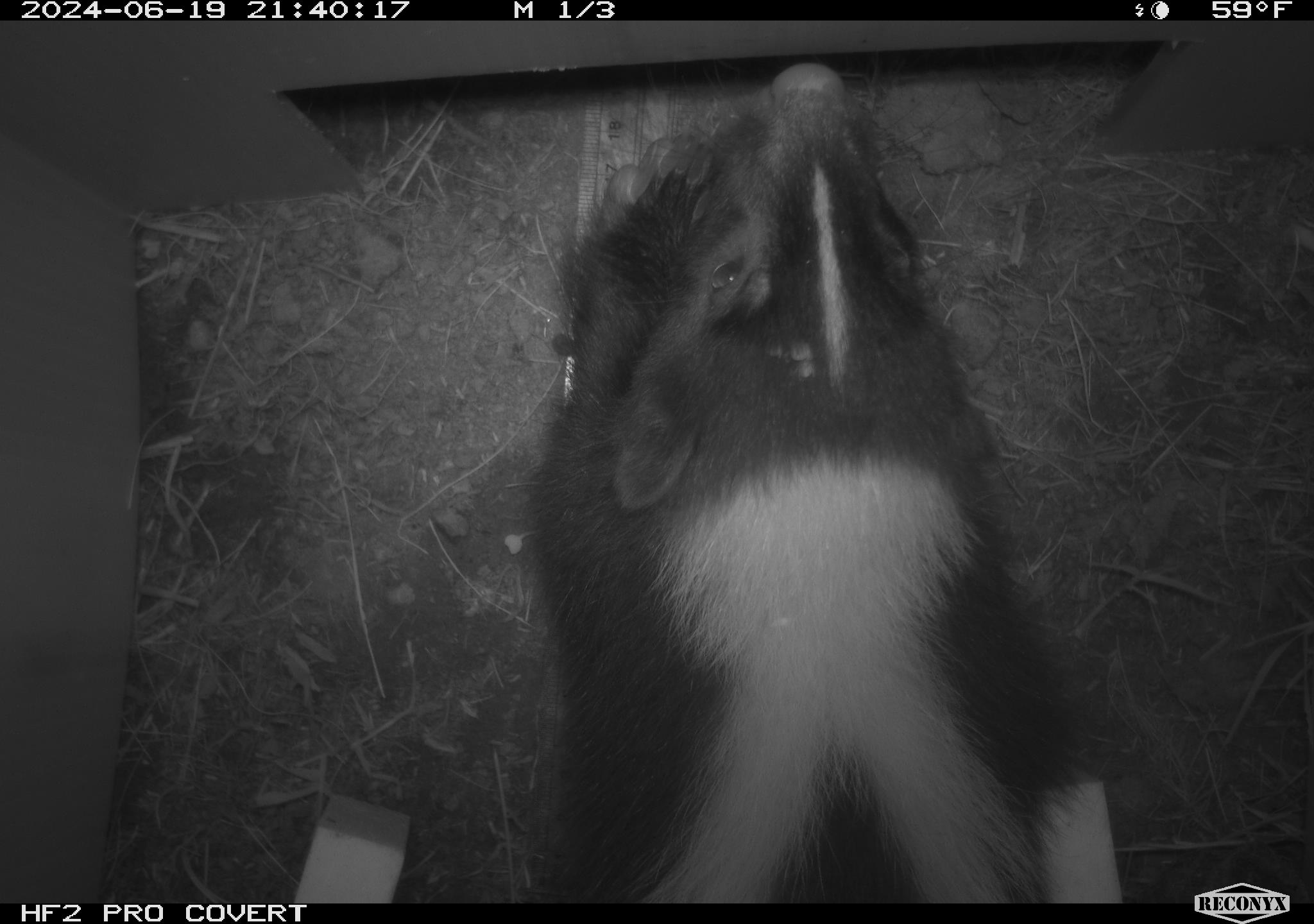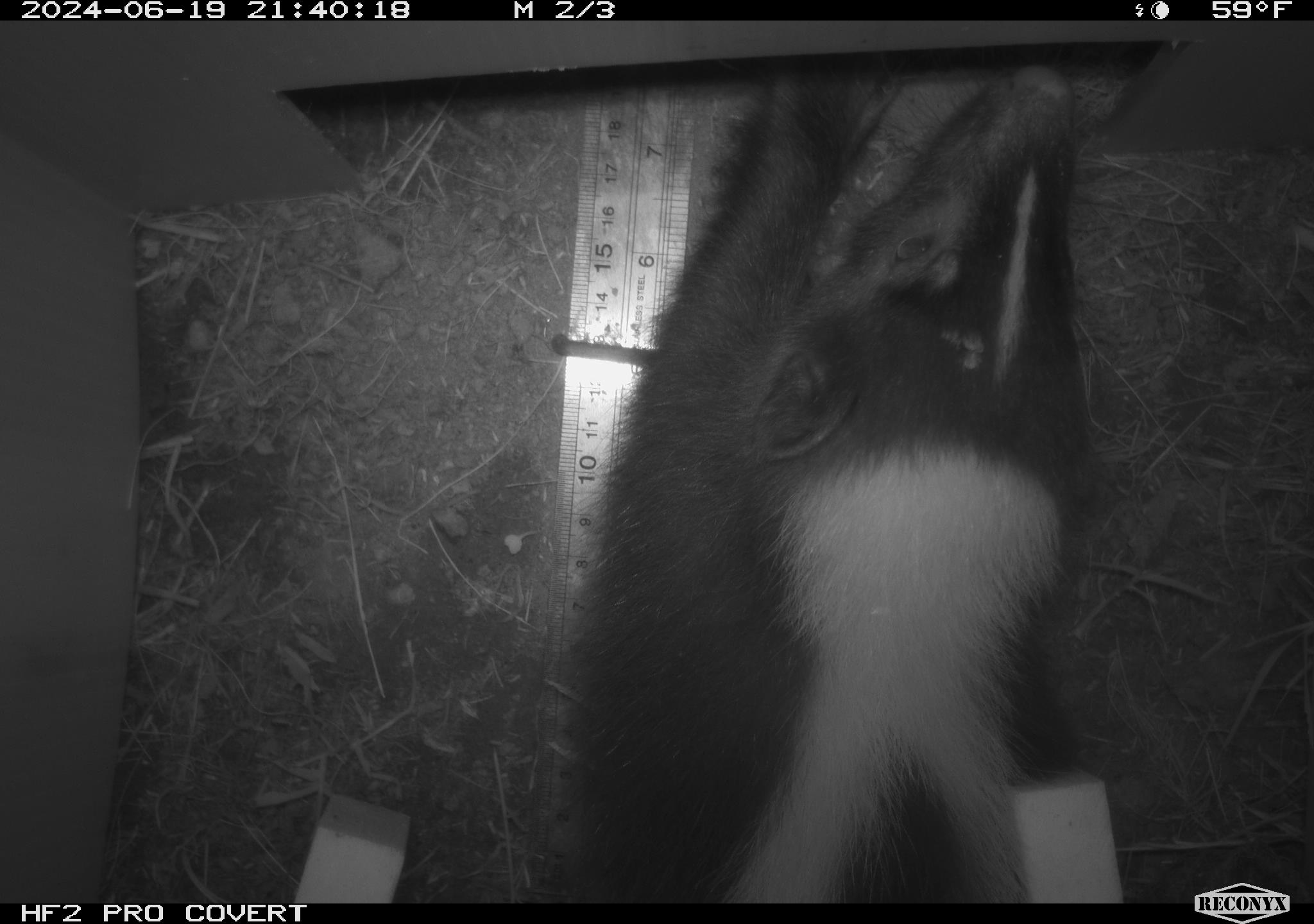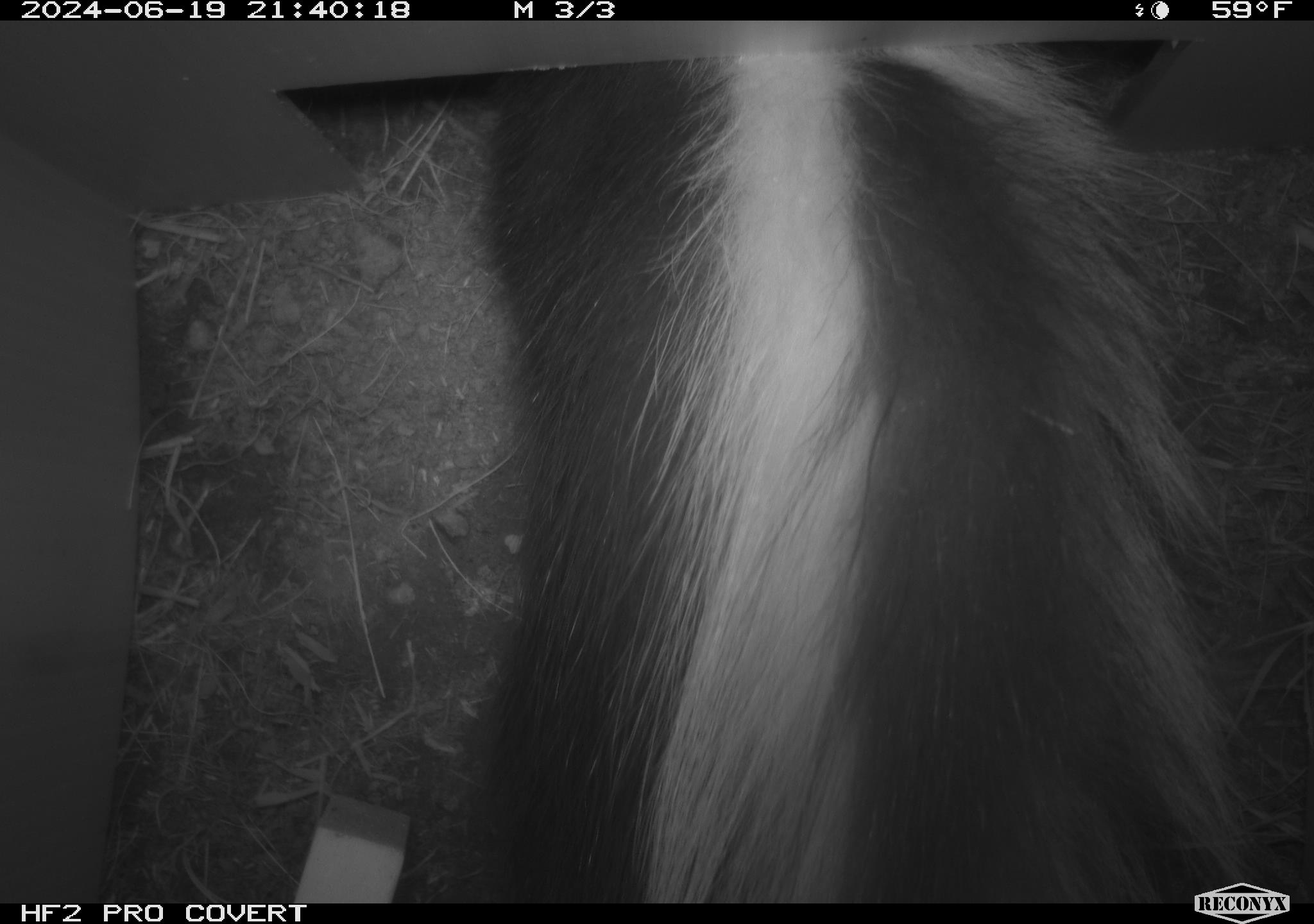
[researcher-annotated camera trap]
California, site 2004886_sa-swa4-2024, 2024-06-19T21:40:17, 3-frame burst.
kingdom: Animalia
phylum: Chordata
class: Mammalia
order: Carnivora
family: Mephitidae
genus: Mephitis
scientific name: Mephitis mephitis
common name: striped skunk